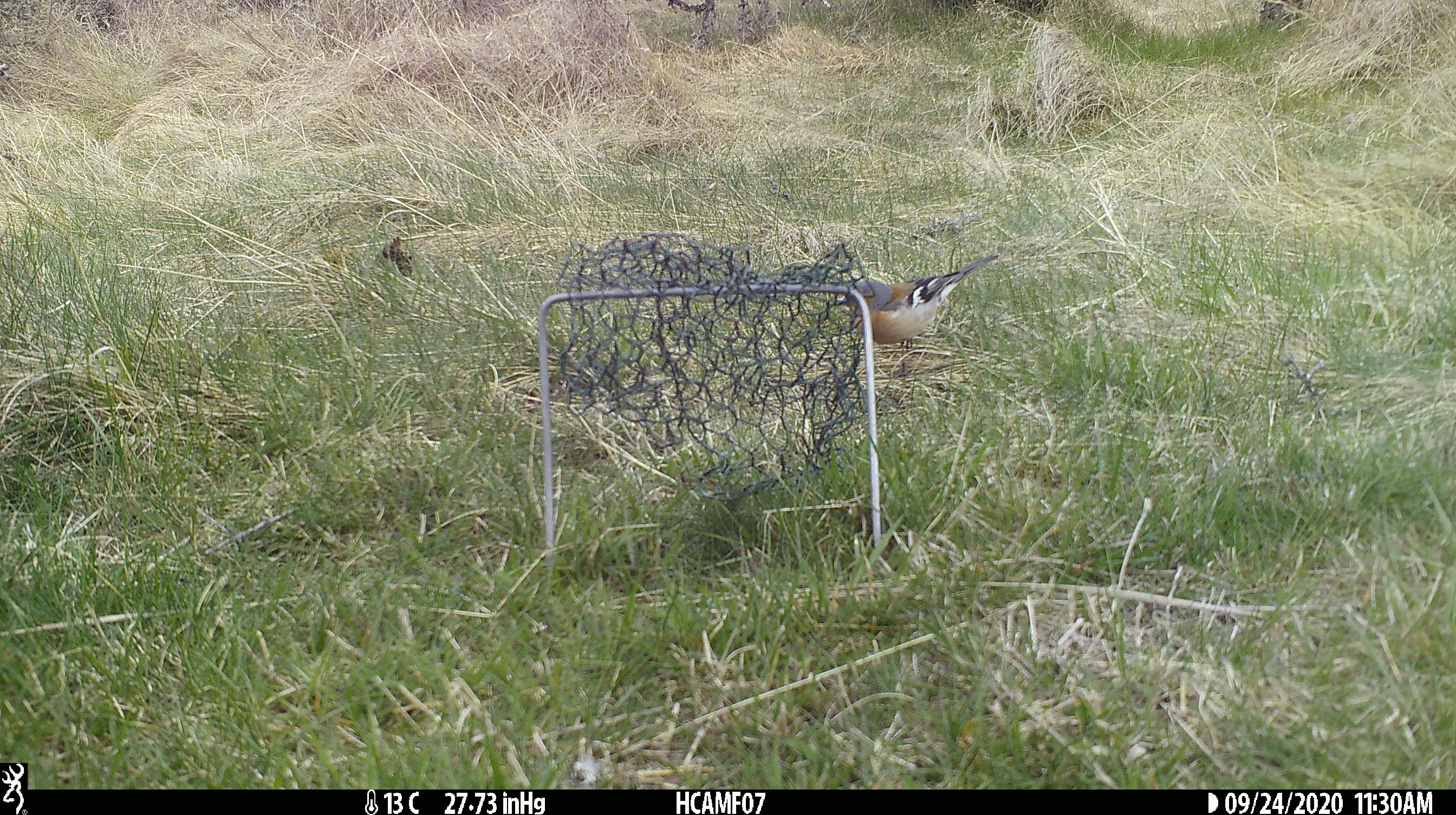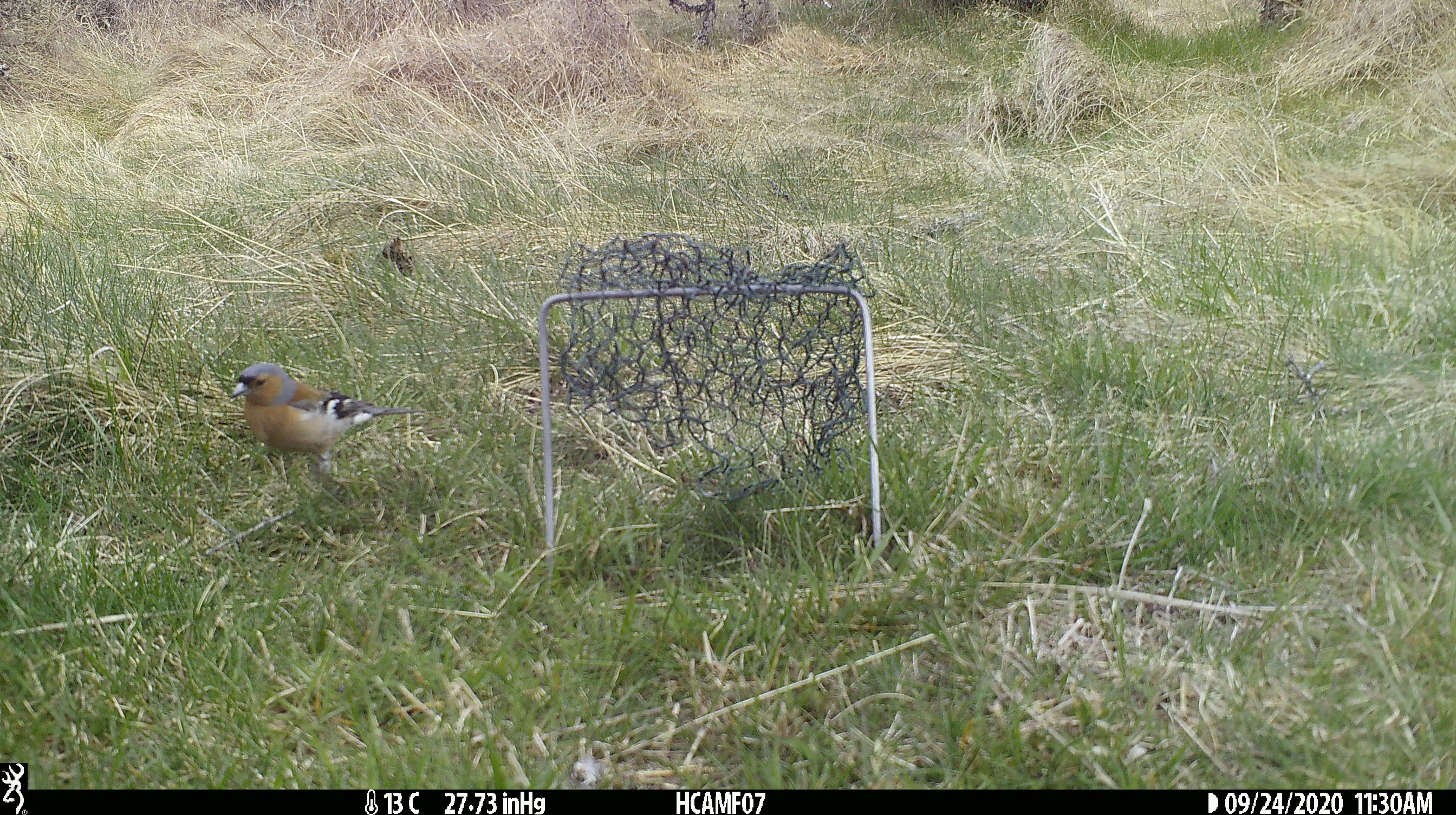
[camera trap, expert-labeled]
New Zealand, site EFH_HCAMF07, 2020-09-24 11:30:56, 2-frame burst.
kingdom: Animalia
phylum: Chordata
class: Aves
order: Passeriformes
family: Fringillidae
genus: Fringilla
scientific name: Fringilla coelebs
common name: common chaffinch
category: chaffinch